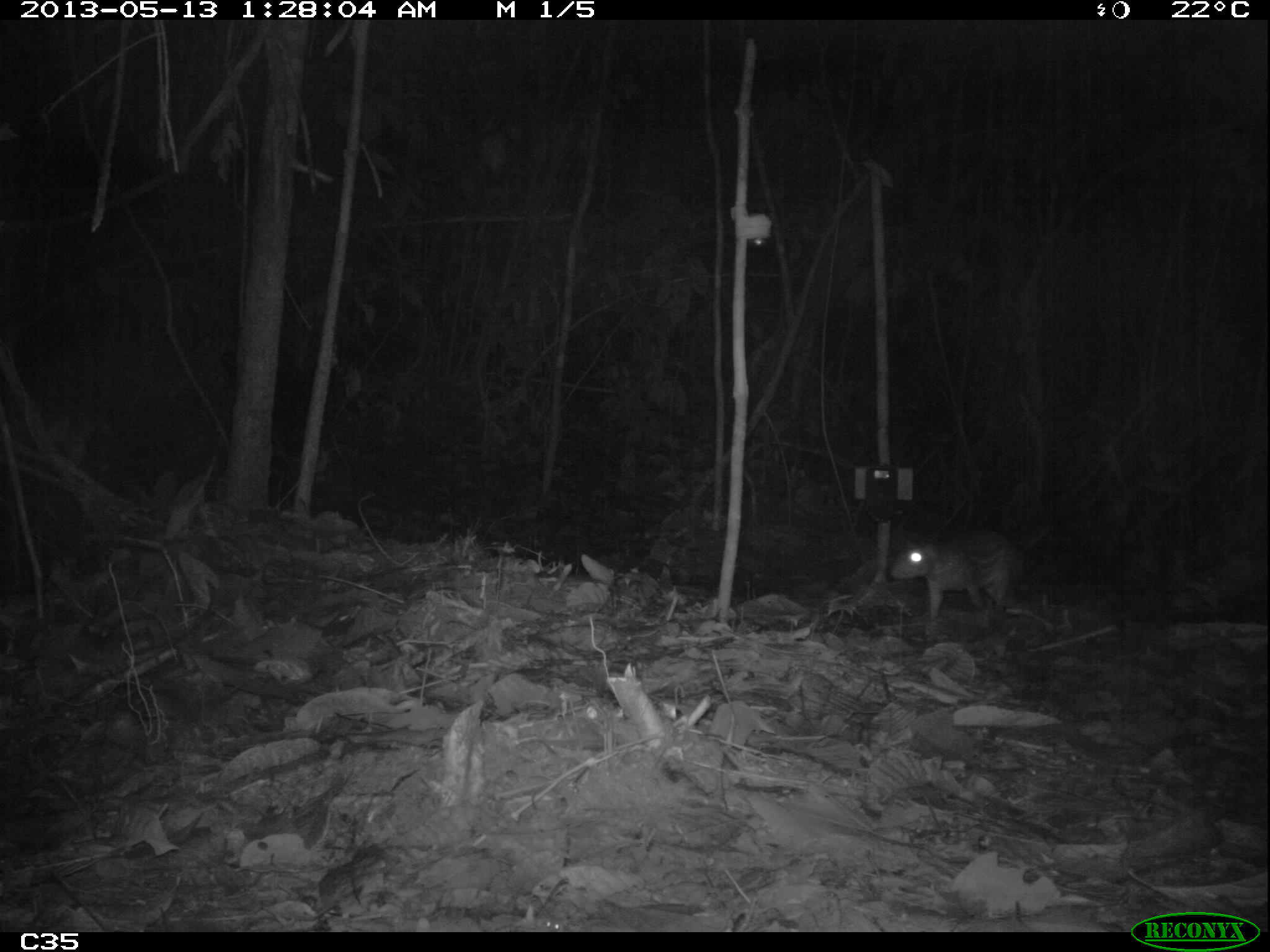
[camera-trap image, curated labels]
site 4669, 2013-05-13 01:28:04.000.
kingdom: Animalia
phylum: Chordata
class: Mammalia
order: Rodentia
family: Cuniculidae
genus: Cuniculus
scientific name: Cuniculus paca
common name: spotted paca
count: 1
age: adult